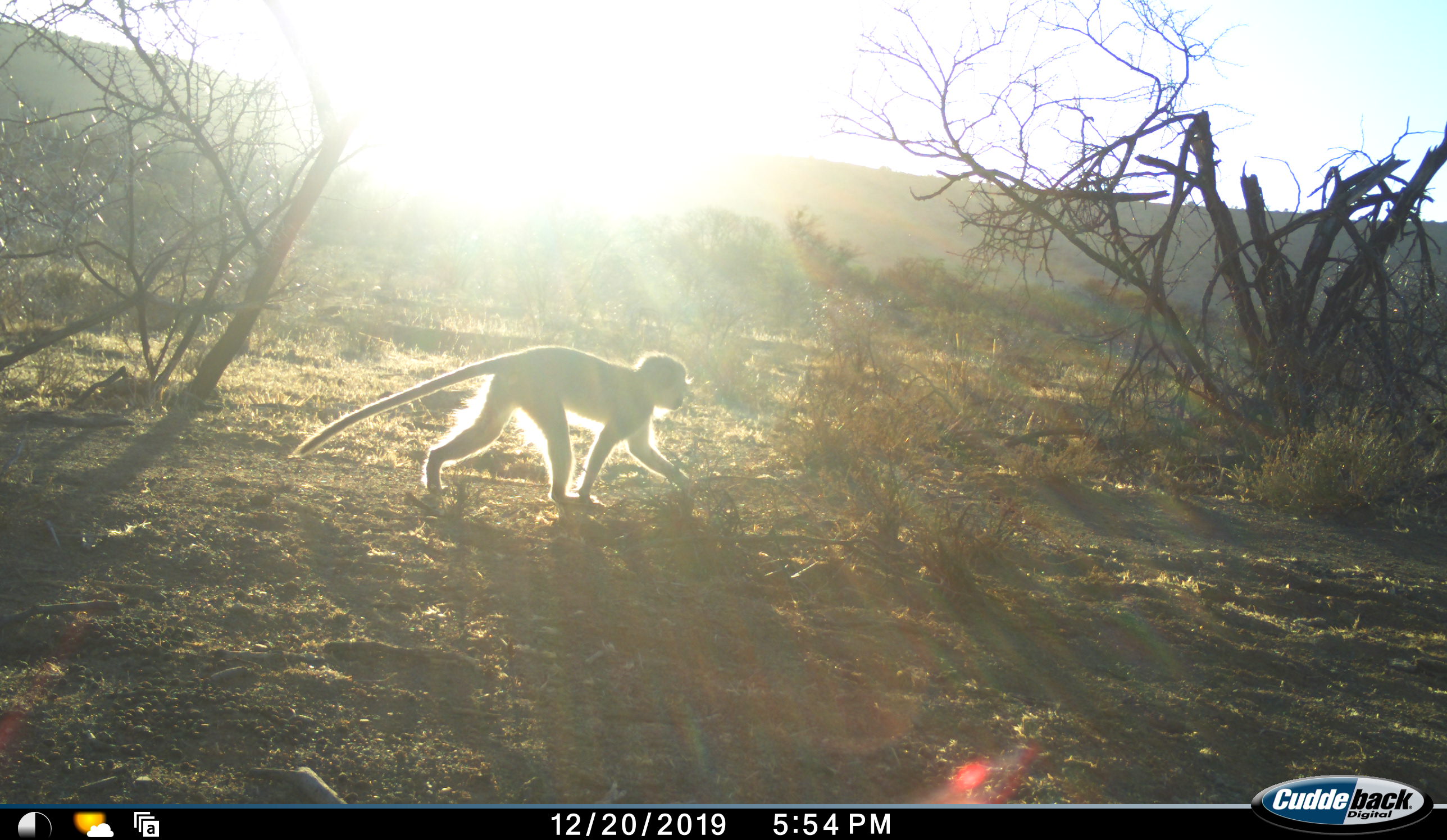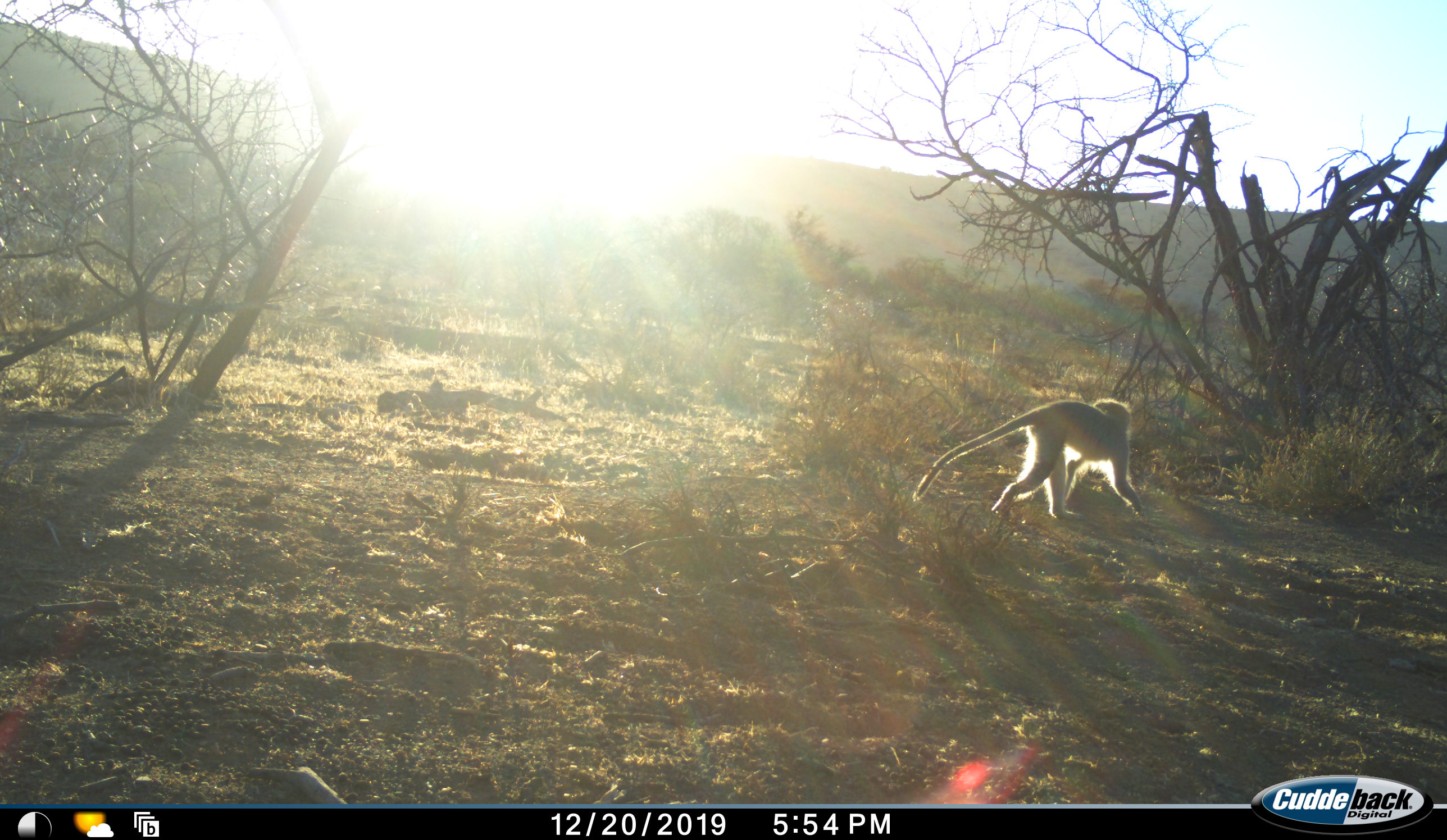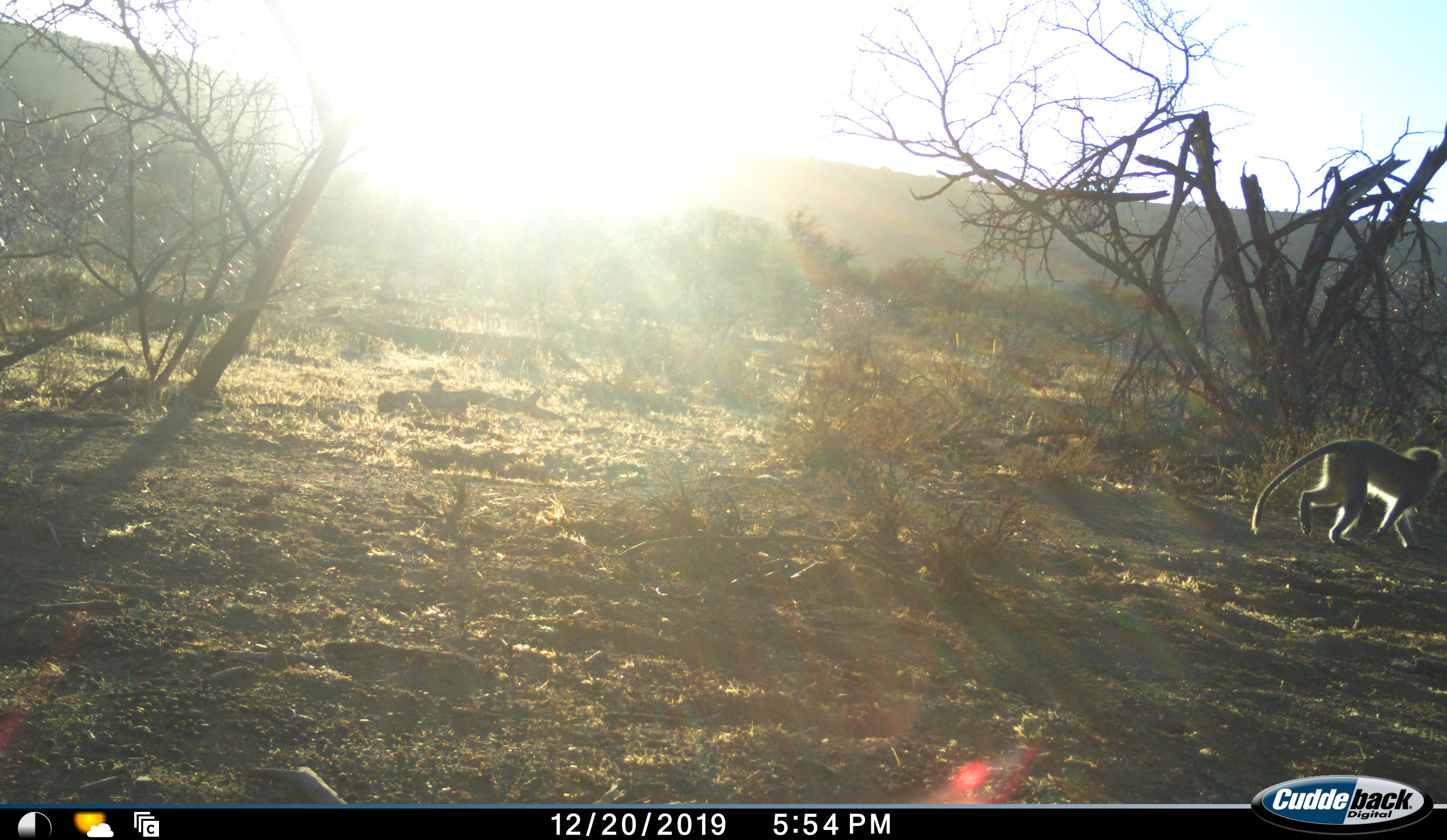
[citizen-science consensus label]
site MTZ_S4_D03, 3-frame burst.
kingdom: Animalia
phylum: Chordata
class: Mammalia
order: Primates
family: Cercopithecidae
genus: Chlorocebus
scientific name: Chlorocebus pygerythrus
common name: vervet monkey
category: monkeyvervet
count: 1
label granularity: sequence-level